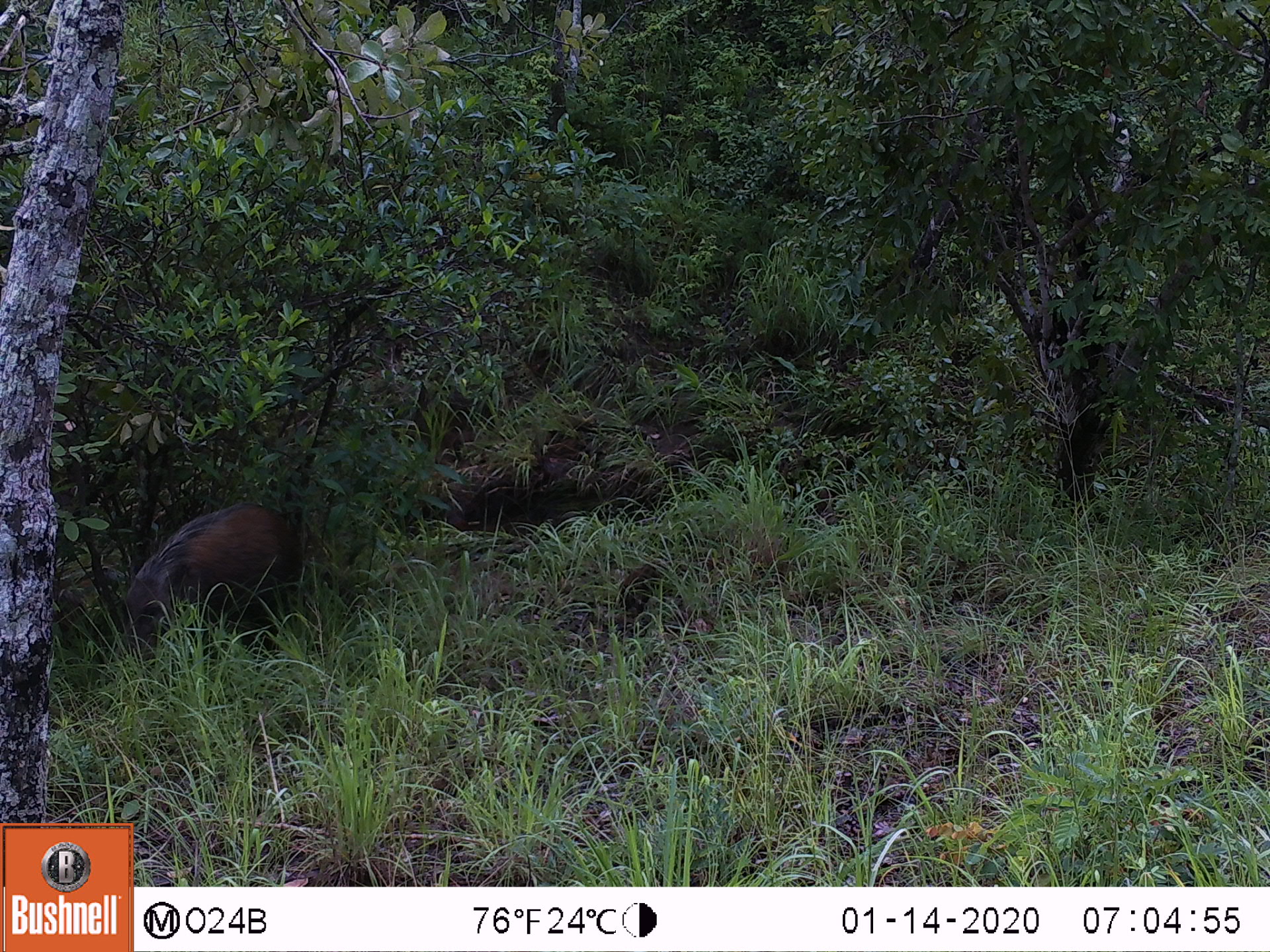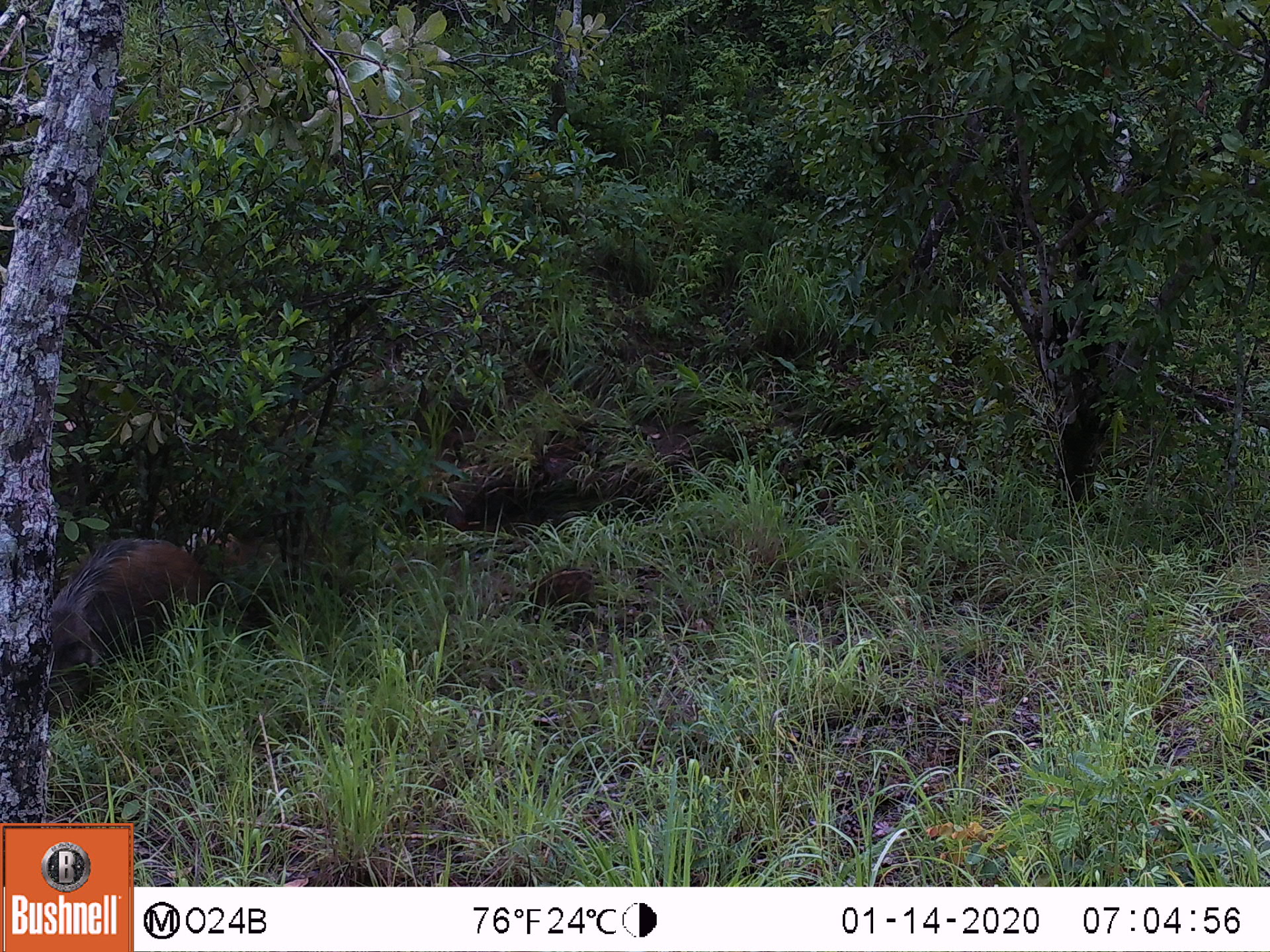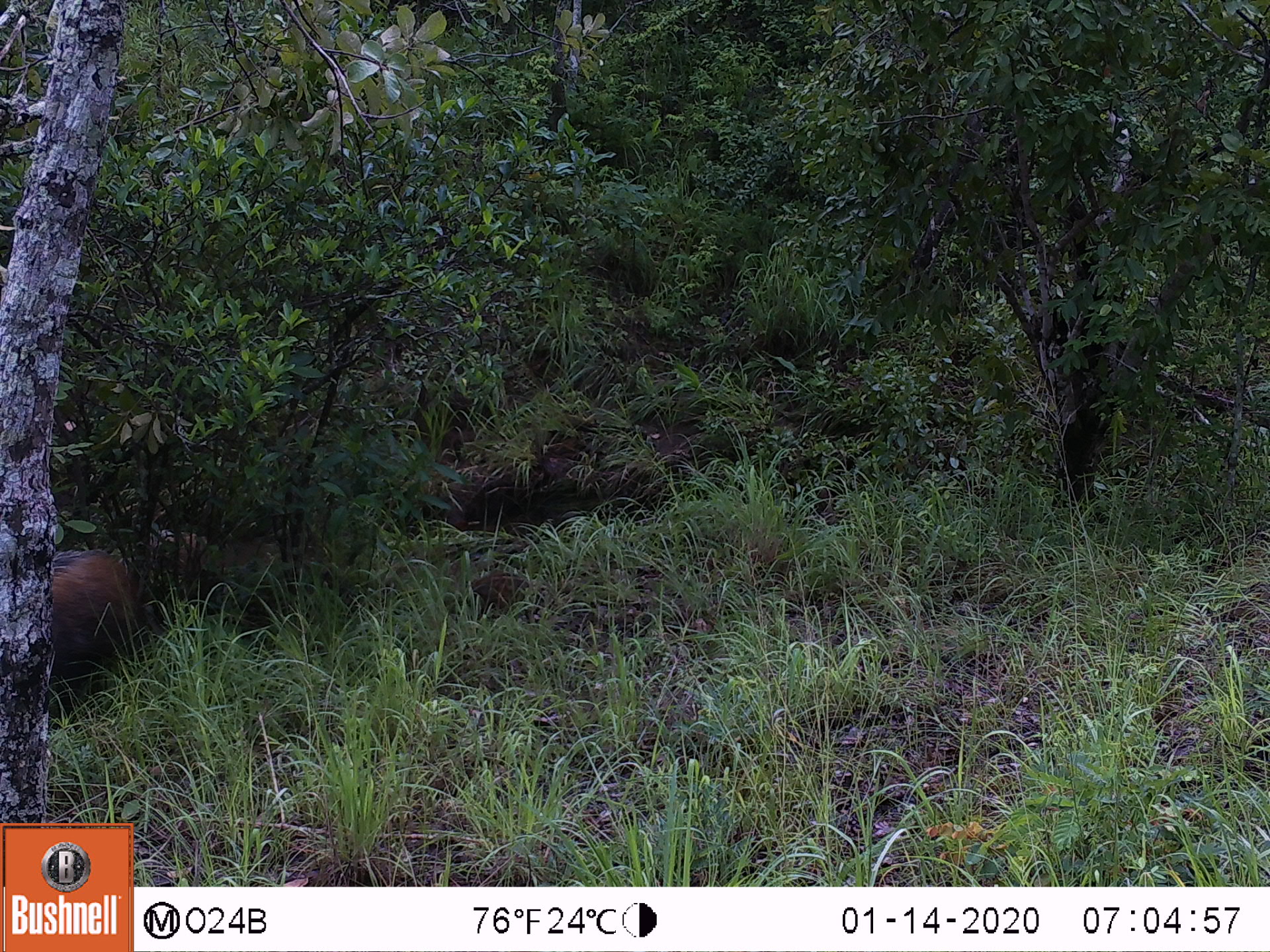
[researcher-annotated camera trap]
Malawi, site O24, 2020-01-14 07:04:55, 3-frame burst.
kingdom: Animalia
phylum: Chordata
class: Mammalia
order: Artiodactyla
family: Suidae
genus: Potamochoerus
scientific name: Potamochoerus larvatus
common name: bushpig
Bushpig (Potamochoerus larvatus), count 1.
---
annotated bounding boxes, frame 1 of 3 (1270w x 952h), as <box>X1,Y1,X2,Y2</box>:
bushpig: <box>115,493,299,682</box>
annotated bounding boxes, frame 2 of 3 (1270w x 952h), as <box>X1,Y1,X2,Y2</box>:
bushpig: <box>36,531,212,722</box>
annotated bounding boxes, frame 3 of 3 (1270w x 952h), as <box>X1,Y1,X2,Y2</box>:
bushpig: <box>41,533,144,678</box>